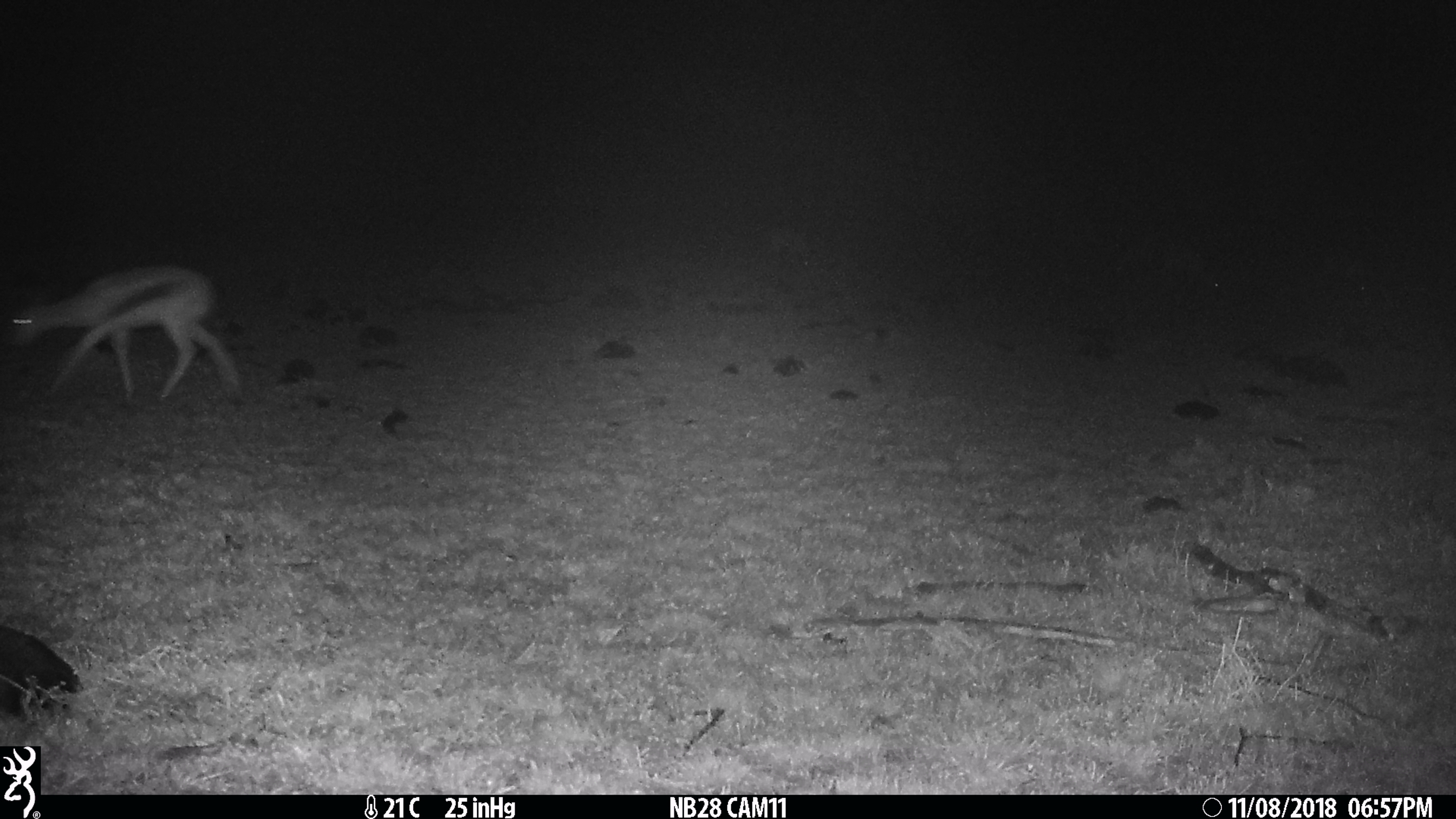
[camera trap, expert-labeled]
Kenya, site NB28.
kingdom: Animalia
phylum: Chordata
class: Mammalia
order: Artiodactyla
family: Bovidae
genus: Eudorcas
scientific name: Eudorcas thomsonii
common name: thomon's gazelle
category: gazelle thomsons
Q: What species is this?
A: Gazelle thomsons (thomon's gazelle) (Eudorcas thomsonii).